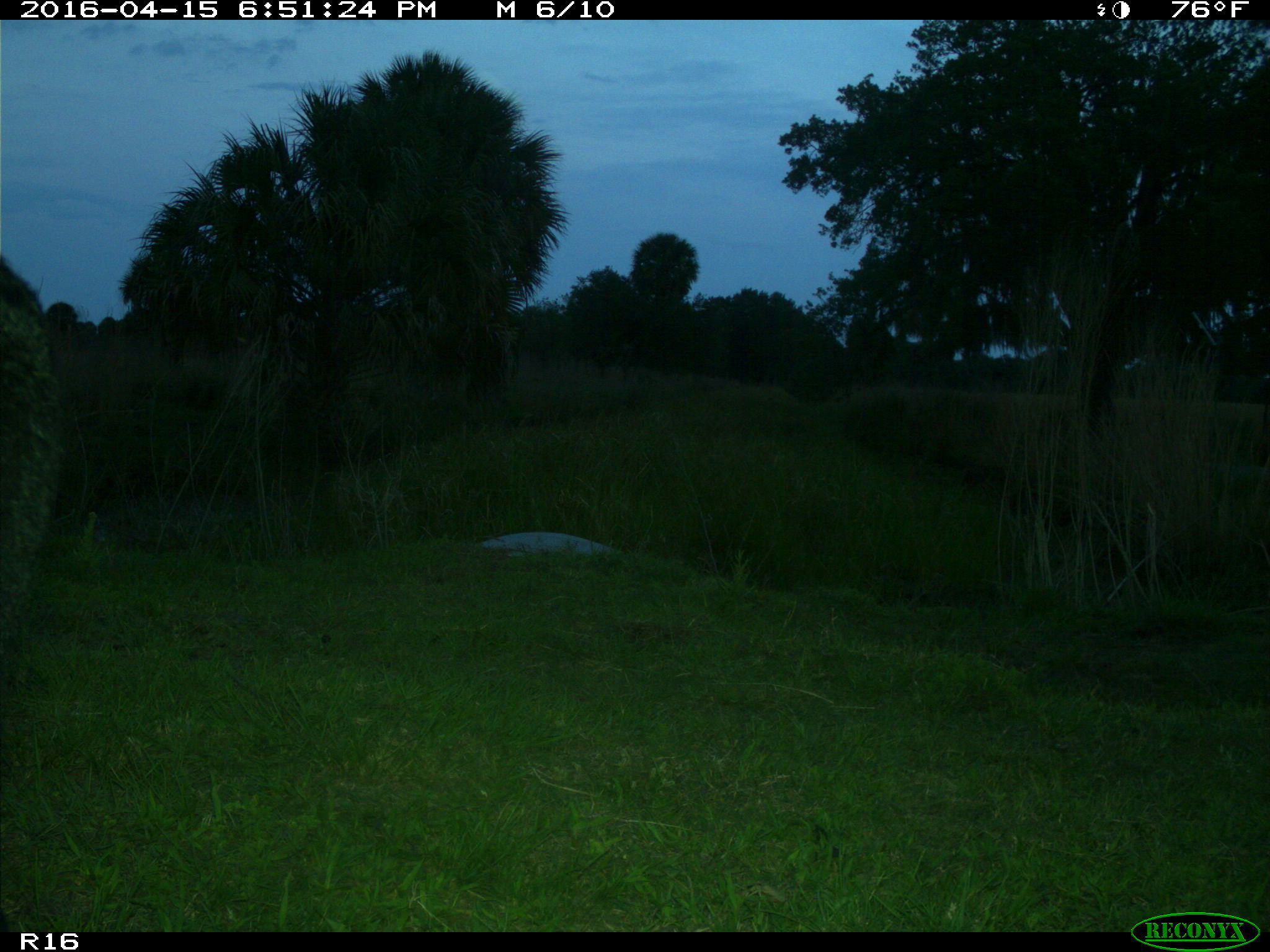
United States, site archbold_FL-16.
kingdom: Animalia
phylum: Chordata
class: Mammalia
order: Artiodactyla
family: Bovidae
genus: Bos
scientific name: Bos taurus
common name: domestic cow